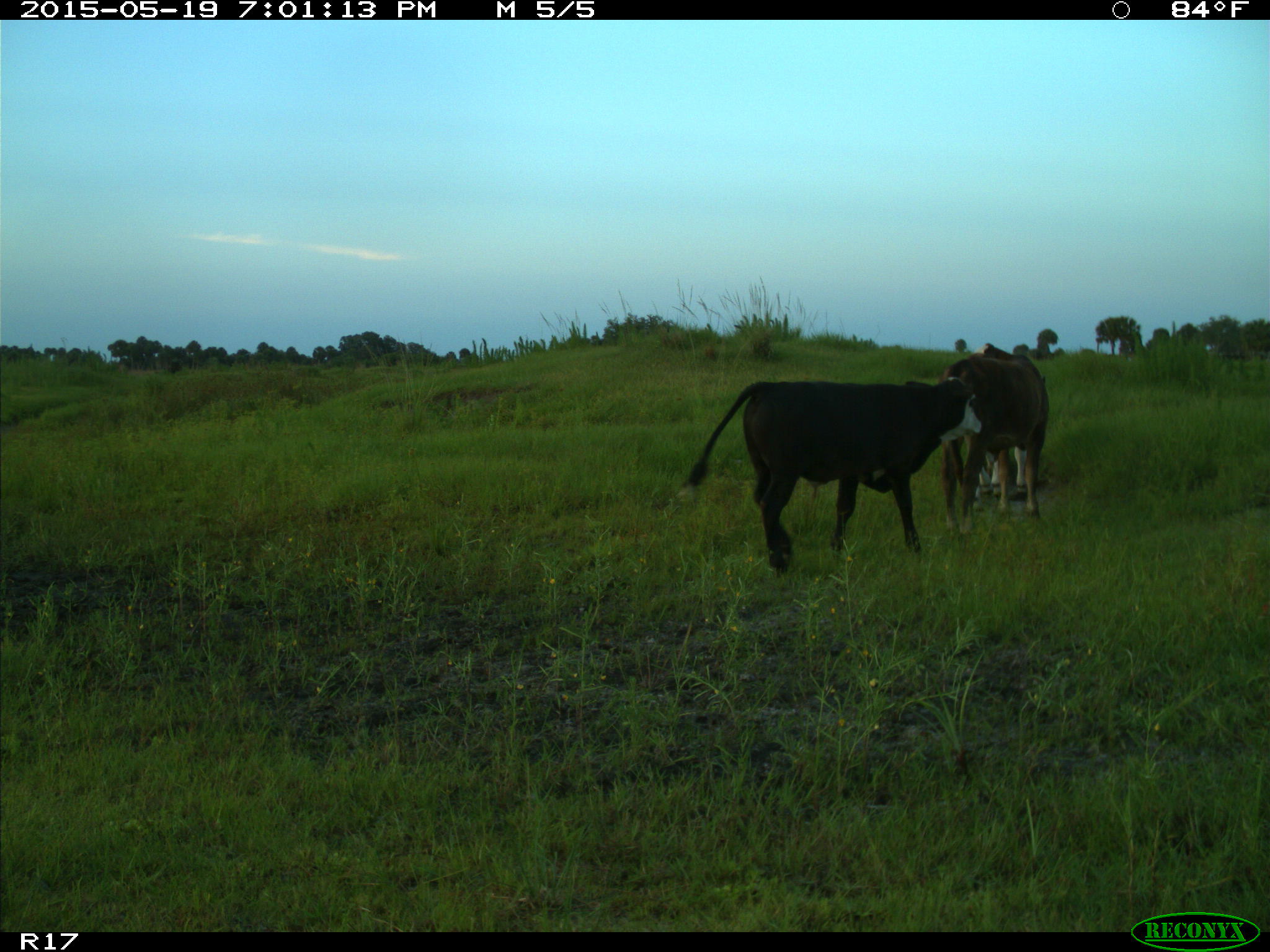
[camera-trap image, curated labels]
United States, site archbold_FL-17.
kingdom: Animalia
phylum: Chordata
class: Mammalia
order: Artiodactyla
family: Bovidae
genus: Bos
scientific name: Bos taurus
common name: domestic cow